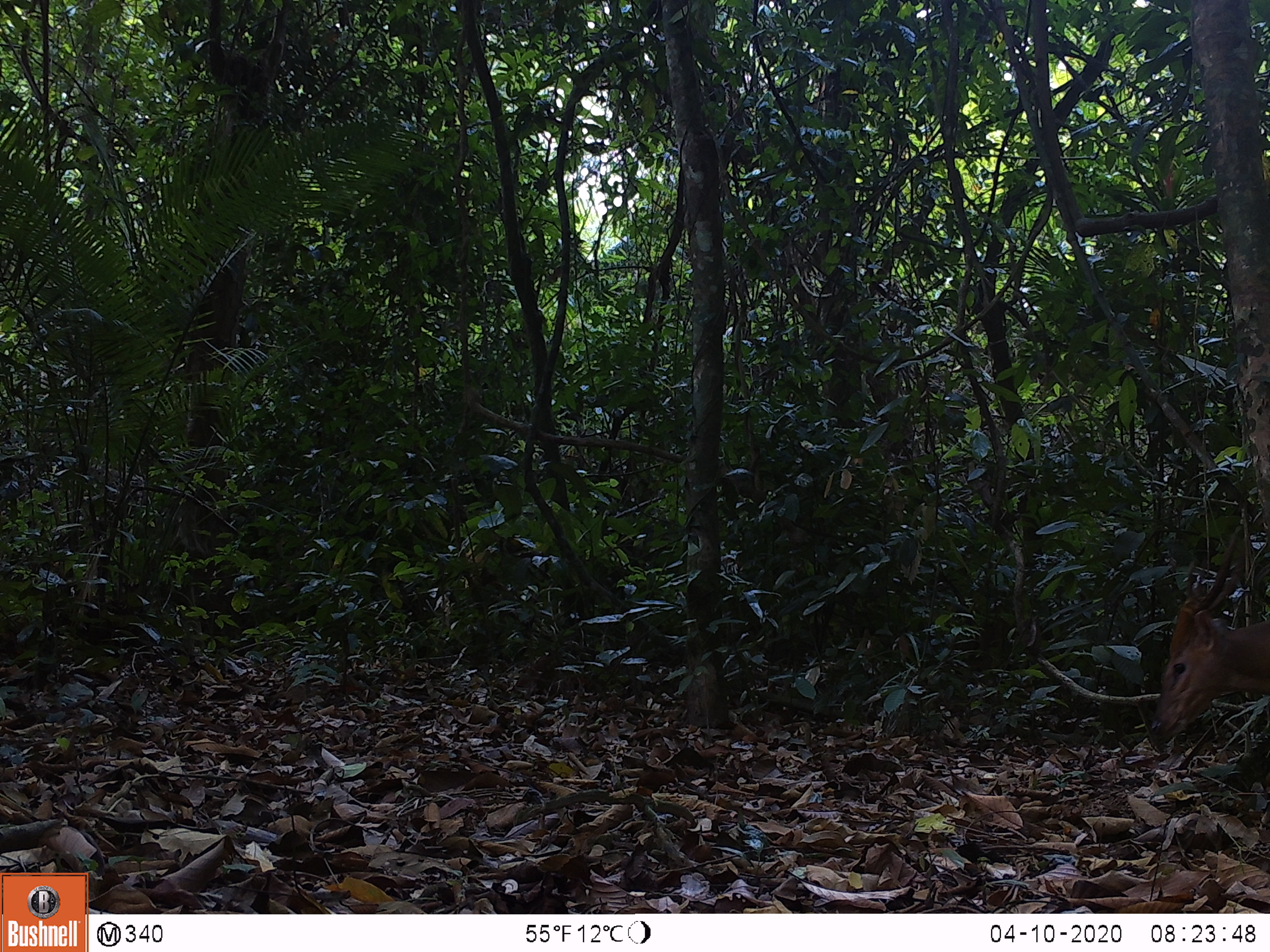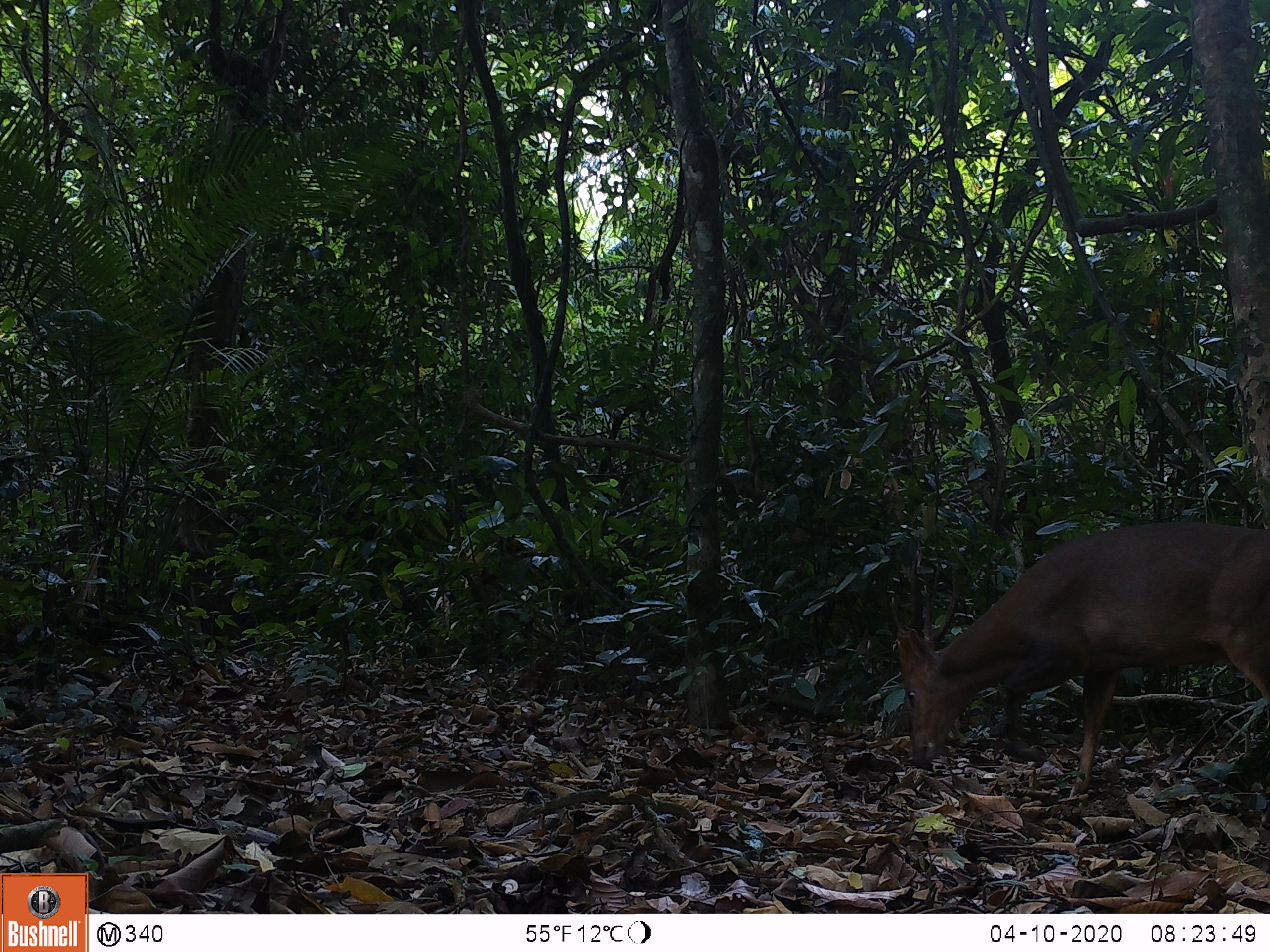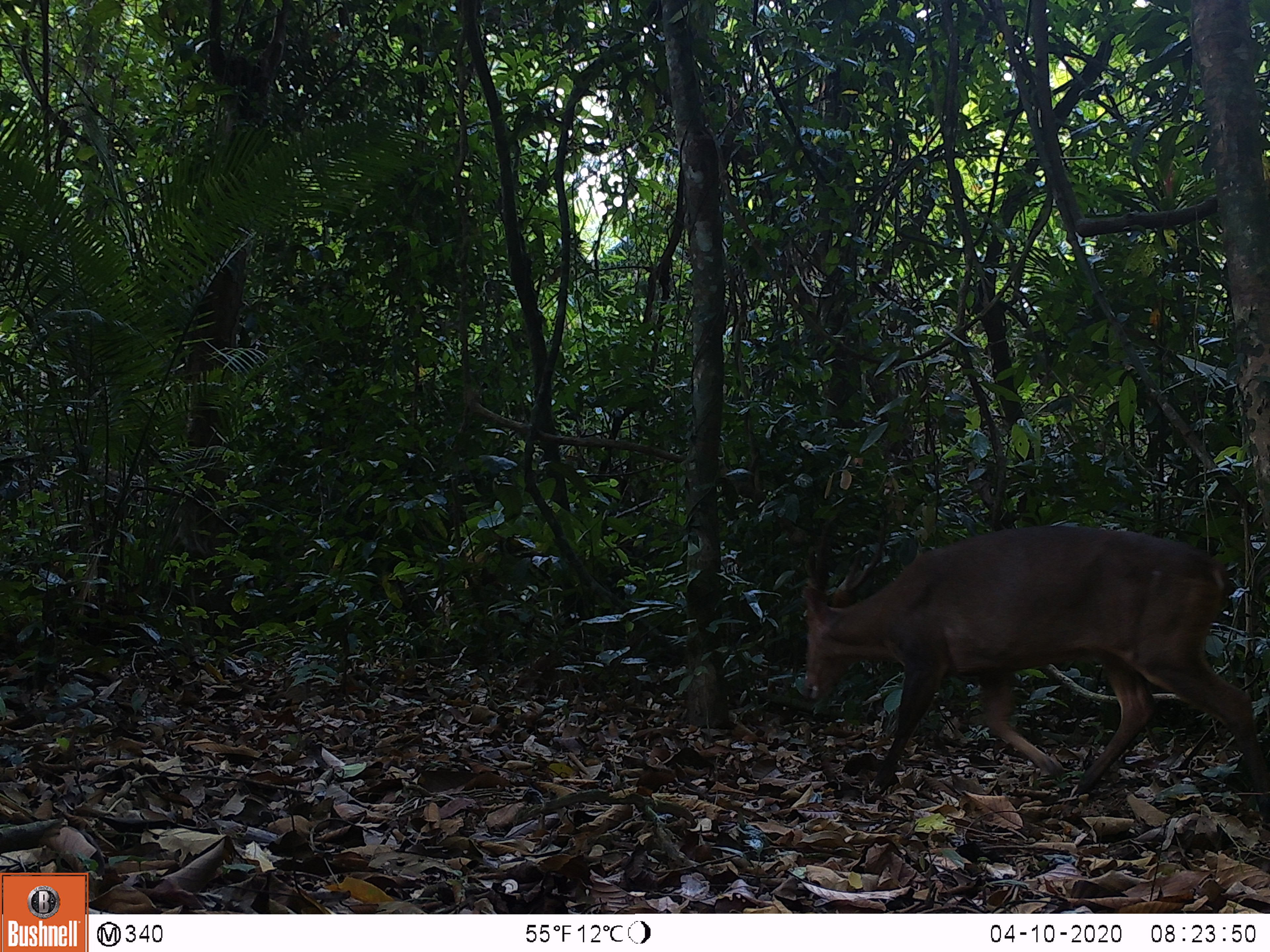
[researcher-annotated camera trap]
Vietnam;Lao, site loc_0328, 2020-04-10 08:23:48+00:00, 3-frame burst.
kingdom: Animalia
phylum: Chordata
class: Mammalia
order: Artiodactyla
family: Cervidae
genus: Muntiacus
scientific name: Muntiacus vuquangensis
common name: large-antlered muntjac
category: large antlered muntjac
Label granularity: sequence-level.